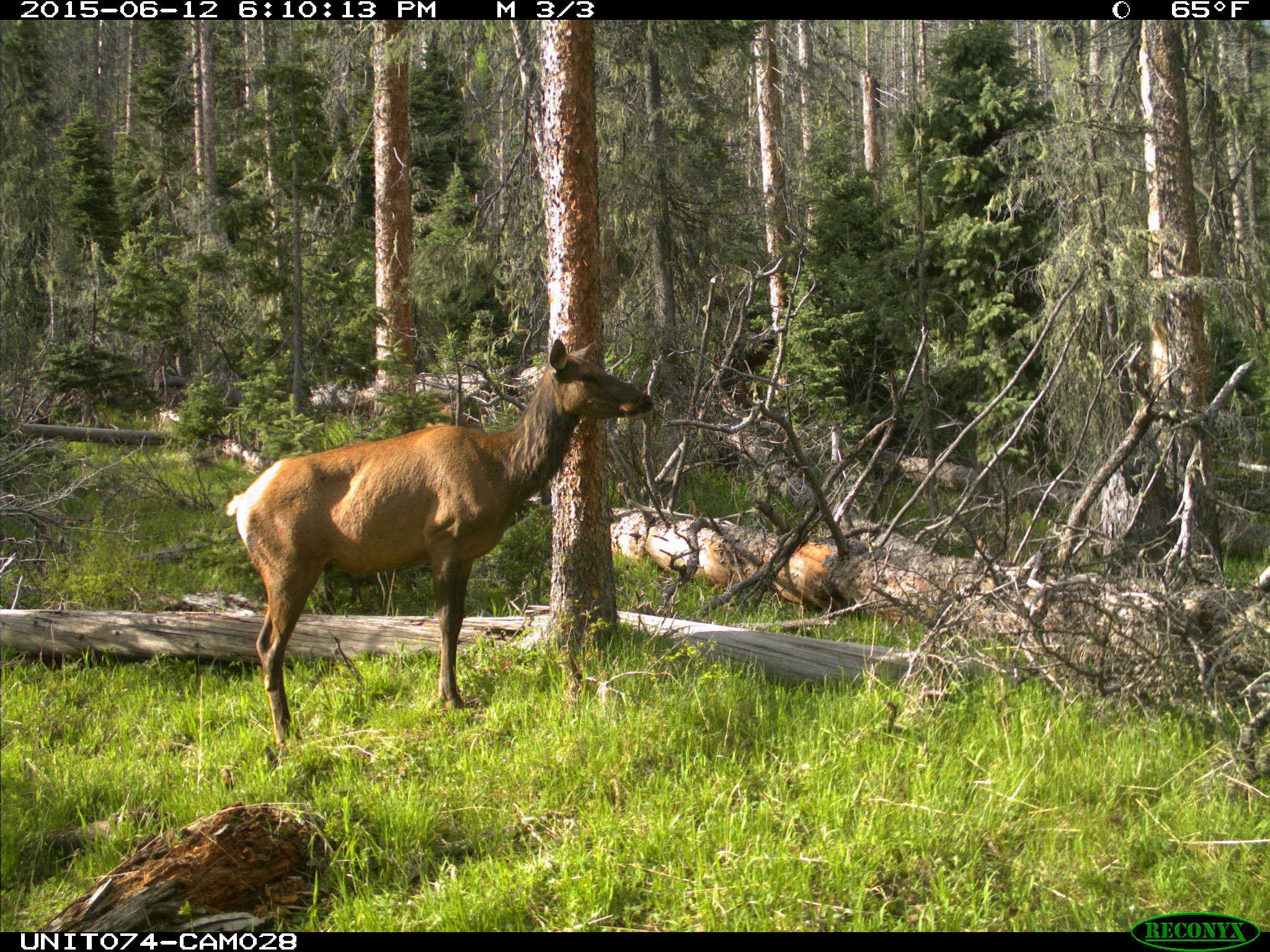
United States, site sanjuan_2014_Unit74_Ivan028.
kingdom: Animalia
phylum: Chordata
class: Mammalia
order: Artiodactyla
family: Cervidae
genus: Cervus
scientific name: Cervus elaphus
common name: red deer